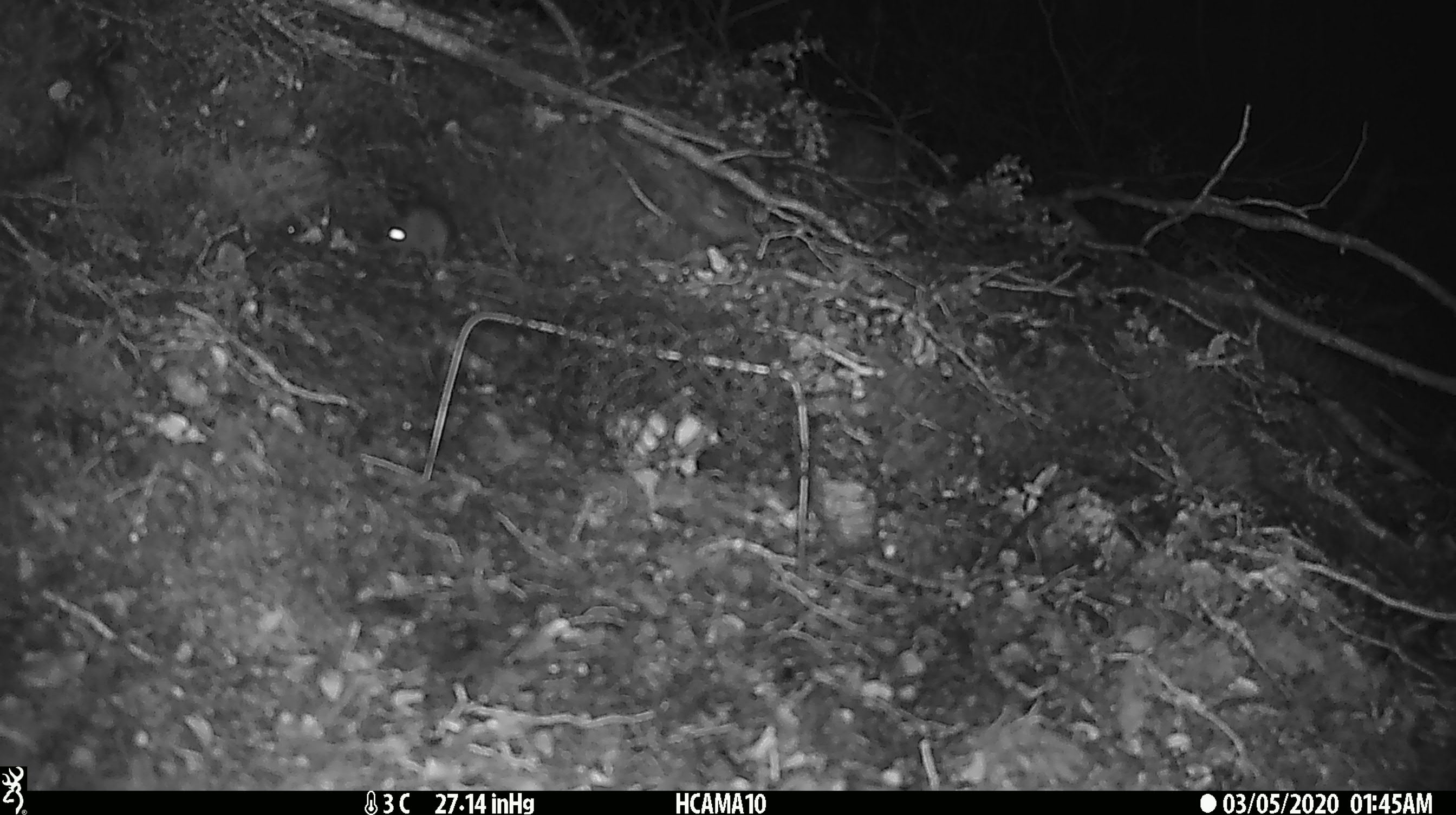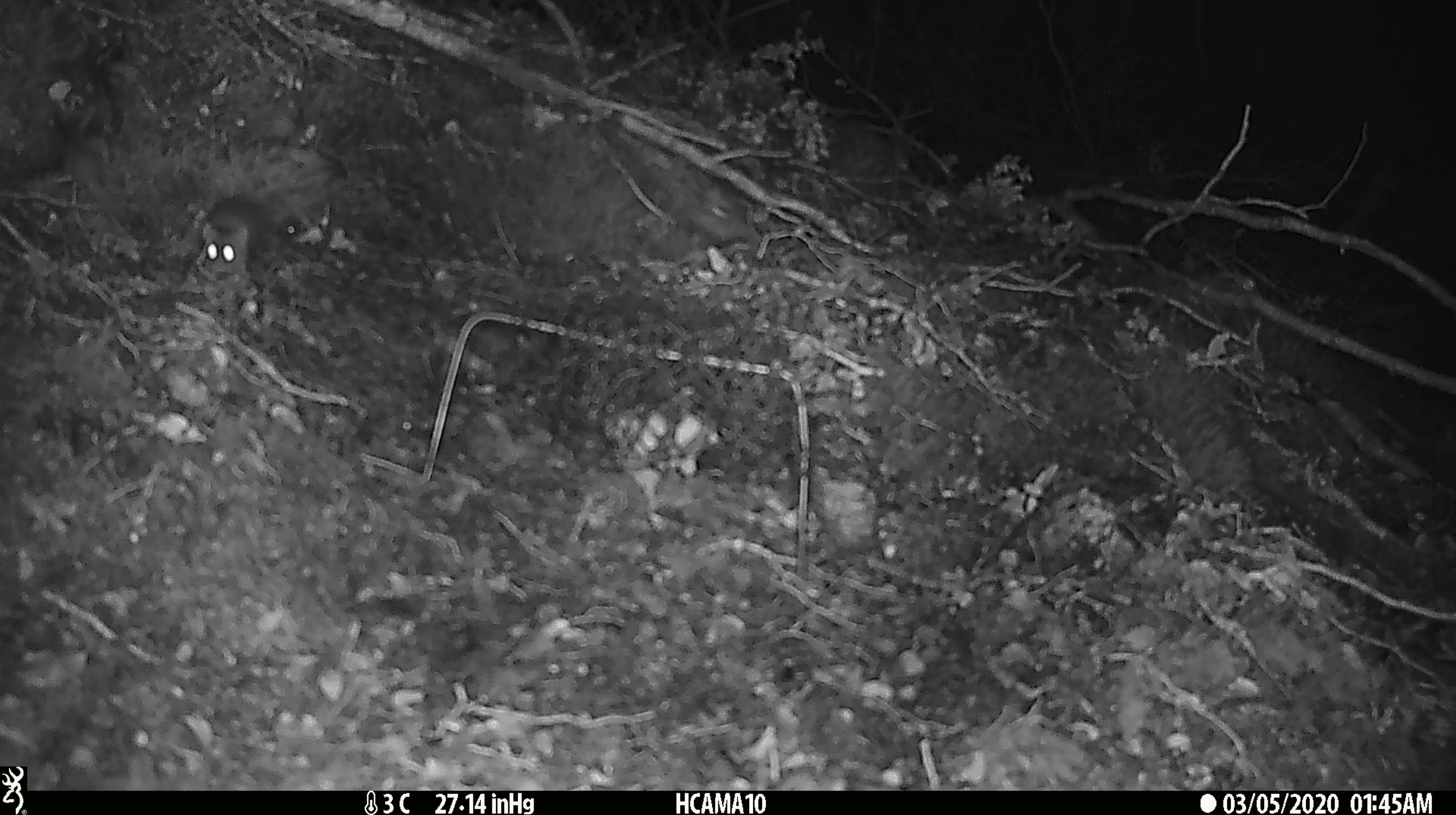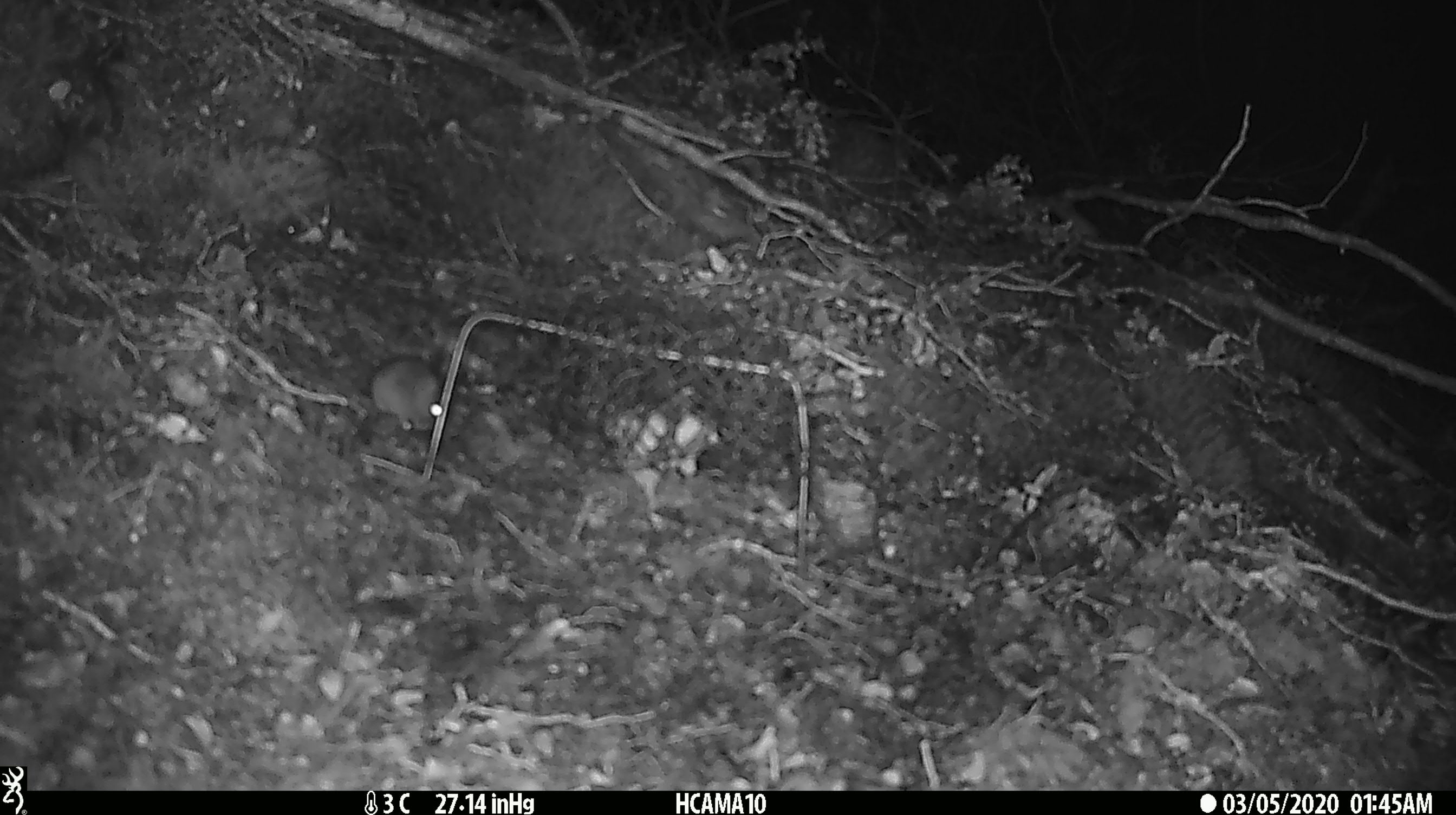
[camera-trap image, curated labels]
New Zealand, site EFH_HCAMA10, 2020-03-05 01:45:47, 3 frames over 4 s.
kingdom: Animalia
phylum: Chordata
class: Mammalia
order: Rodentia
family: Muridae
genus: Mus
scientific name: Mus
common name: mouse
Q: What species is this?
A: Mouse (Mus).